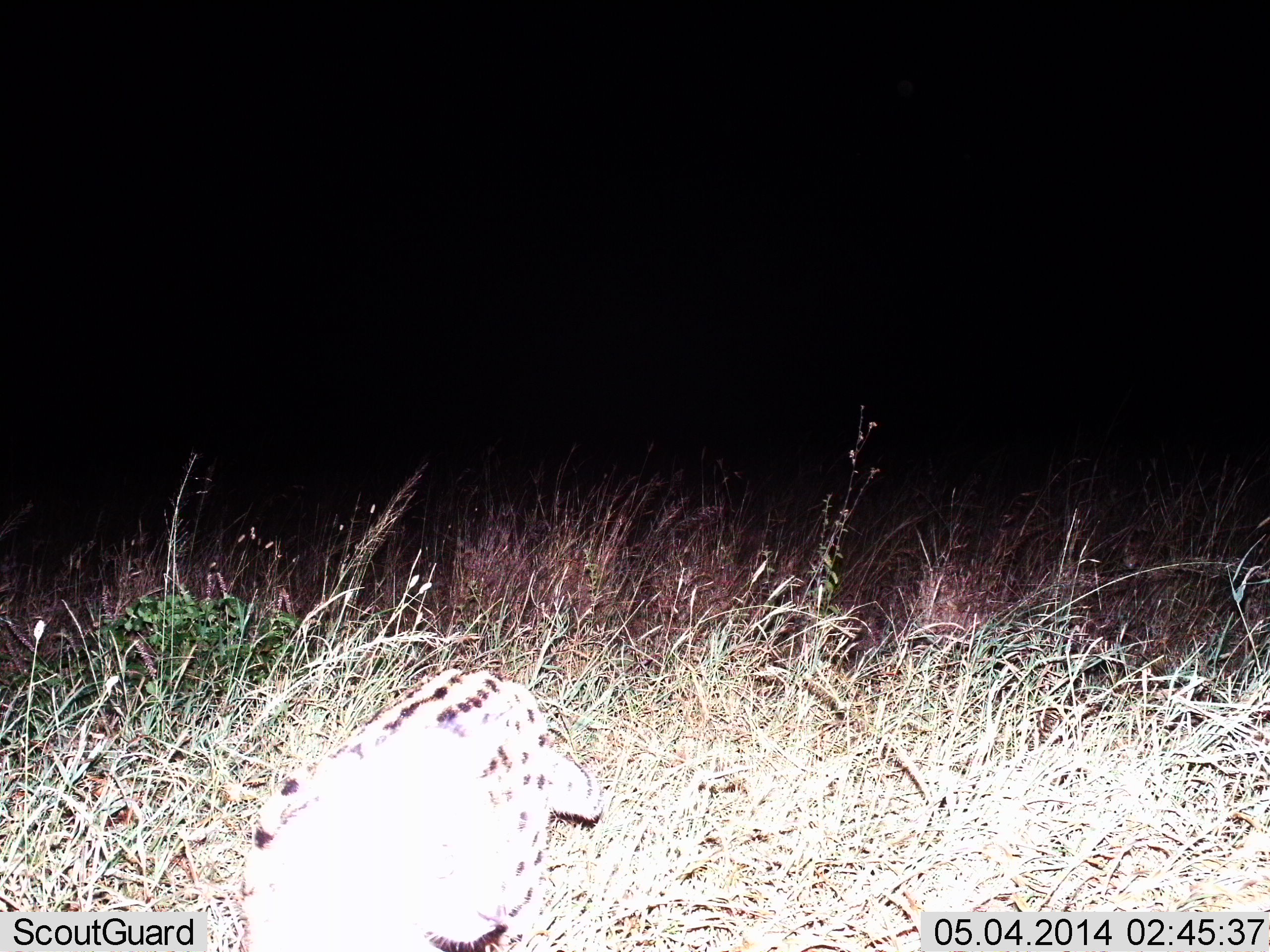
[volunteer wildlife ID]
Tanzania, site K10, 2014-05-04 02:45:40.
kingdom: Animalia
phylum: Chordata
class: Mammalia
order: Carnivora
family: Felidae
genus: Leptailurus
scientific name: Leptailurus serval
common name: serval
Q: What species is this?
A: Serval (Leptailurus serval).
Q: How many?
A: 1.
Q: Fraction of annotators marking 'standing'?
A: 50%.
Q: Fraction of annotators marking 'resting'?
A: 20%.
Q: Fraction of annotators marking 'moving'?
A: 20%.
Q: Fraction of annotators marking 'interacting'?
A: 10%.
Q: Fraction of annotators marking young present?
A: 0%.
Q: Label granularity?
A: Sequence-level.